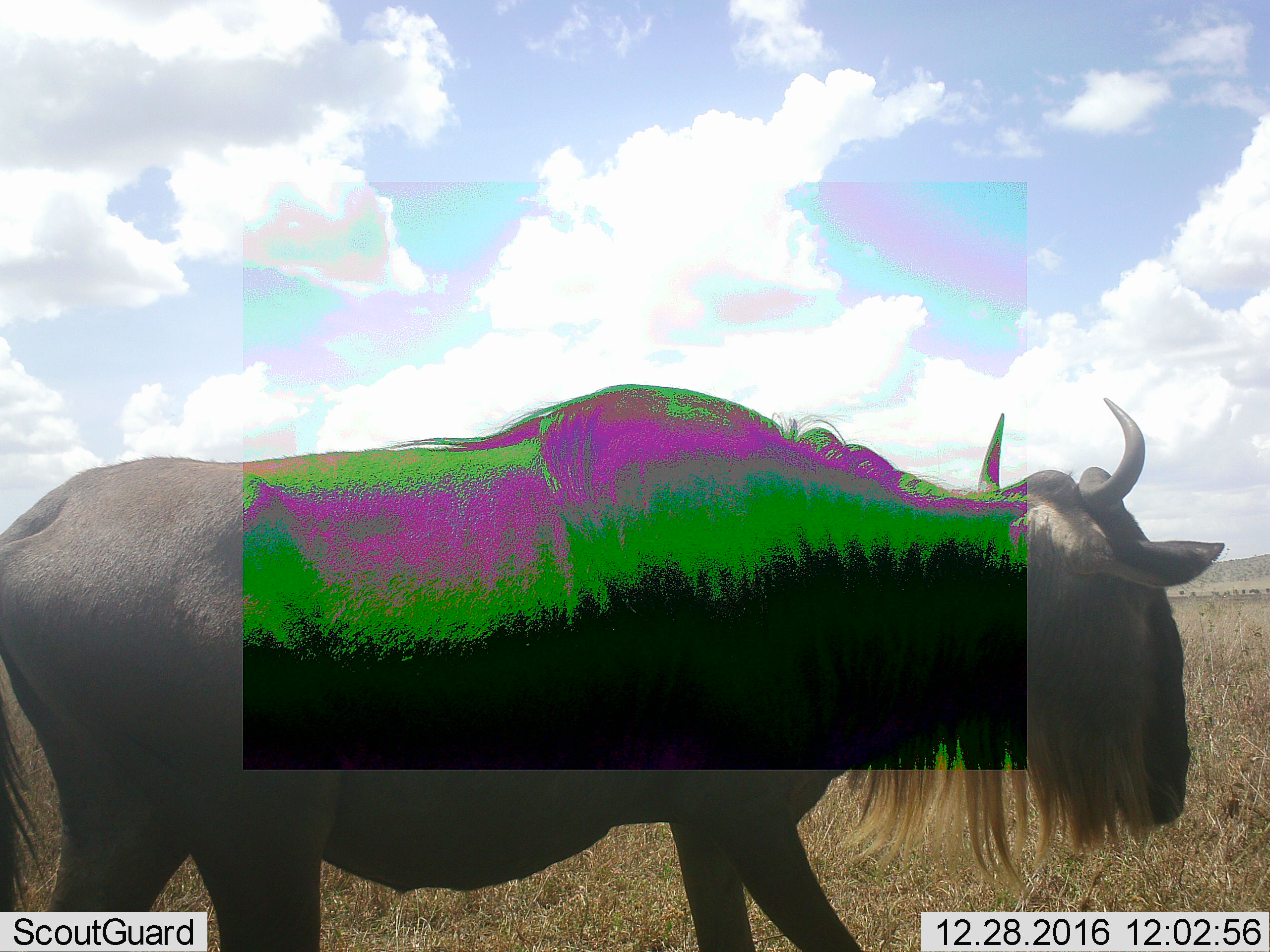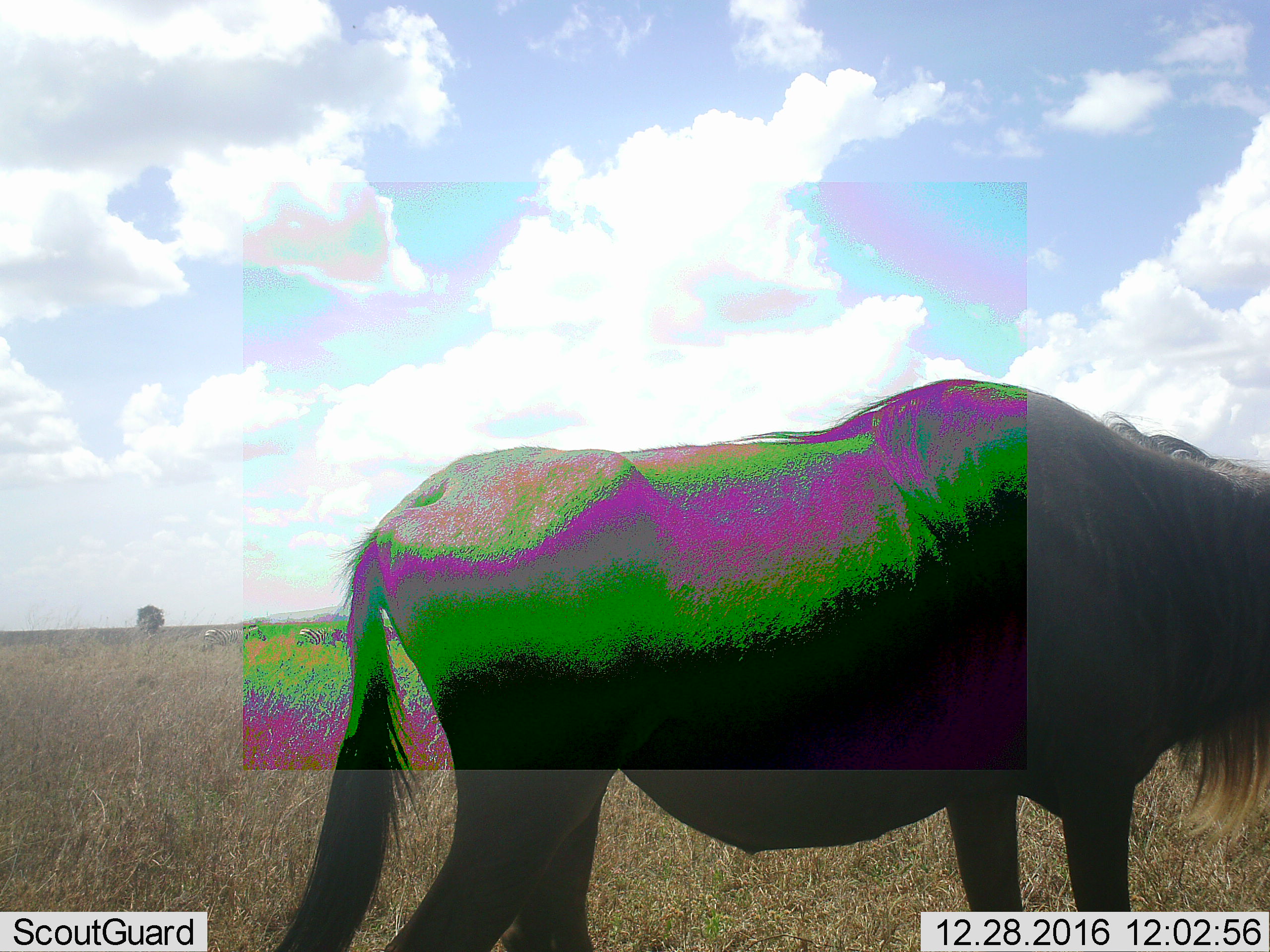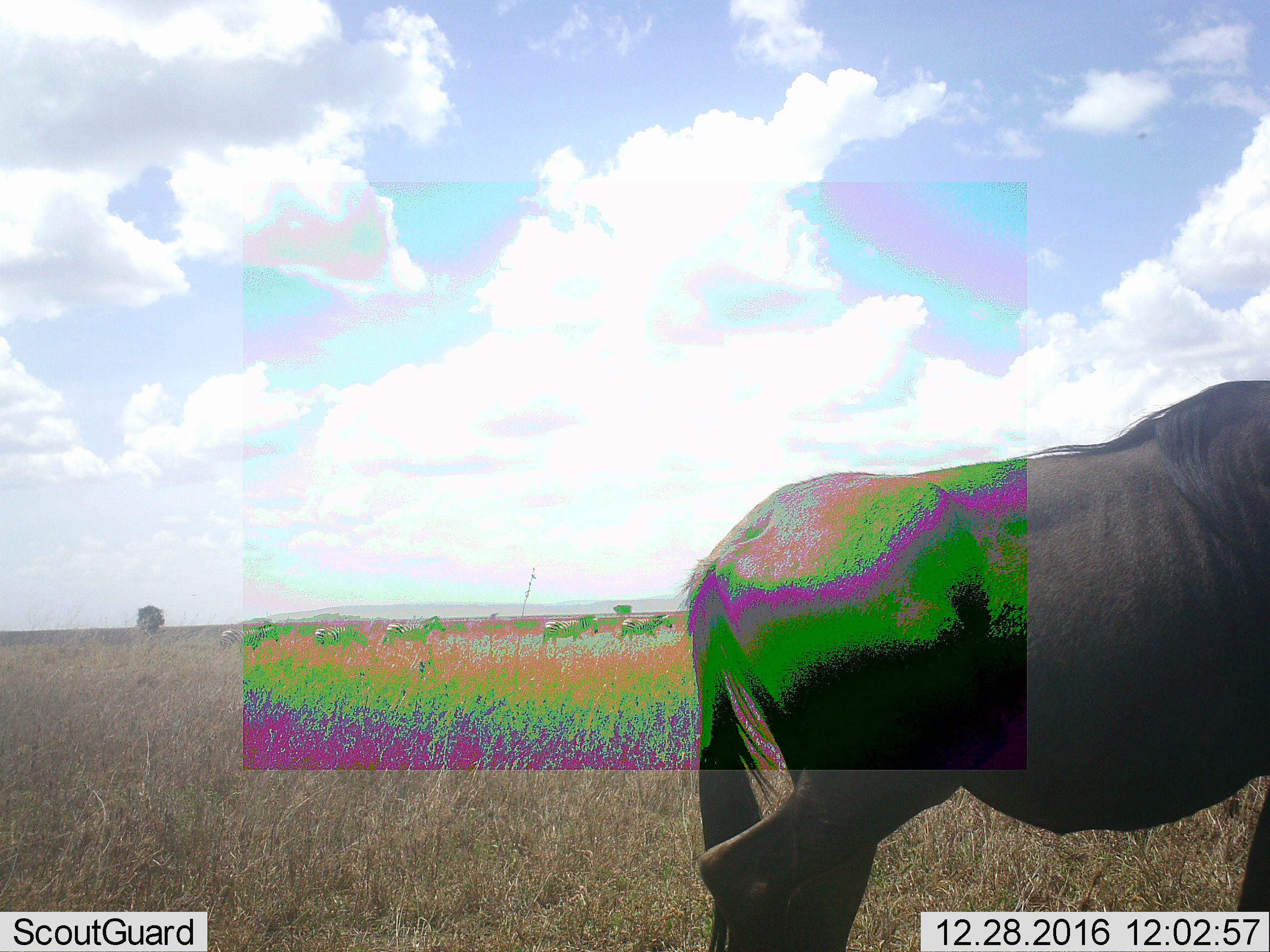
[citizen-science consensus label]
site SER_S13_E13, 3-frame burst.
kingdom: Animalia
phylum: Chordata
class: Mammalia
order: Artiodactyla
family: Bovidae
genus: Connochaetes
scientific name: Connochaetes taurinus taurinus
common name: blue wildebeest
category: wildebeestblue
Wildebeestblue (blue wildebeest) (Connochaetes taurinus taurinus), count 1. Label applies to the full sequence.